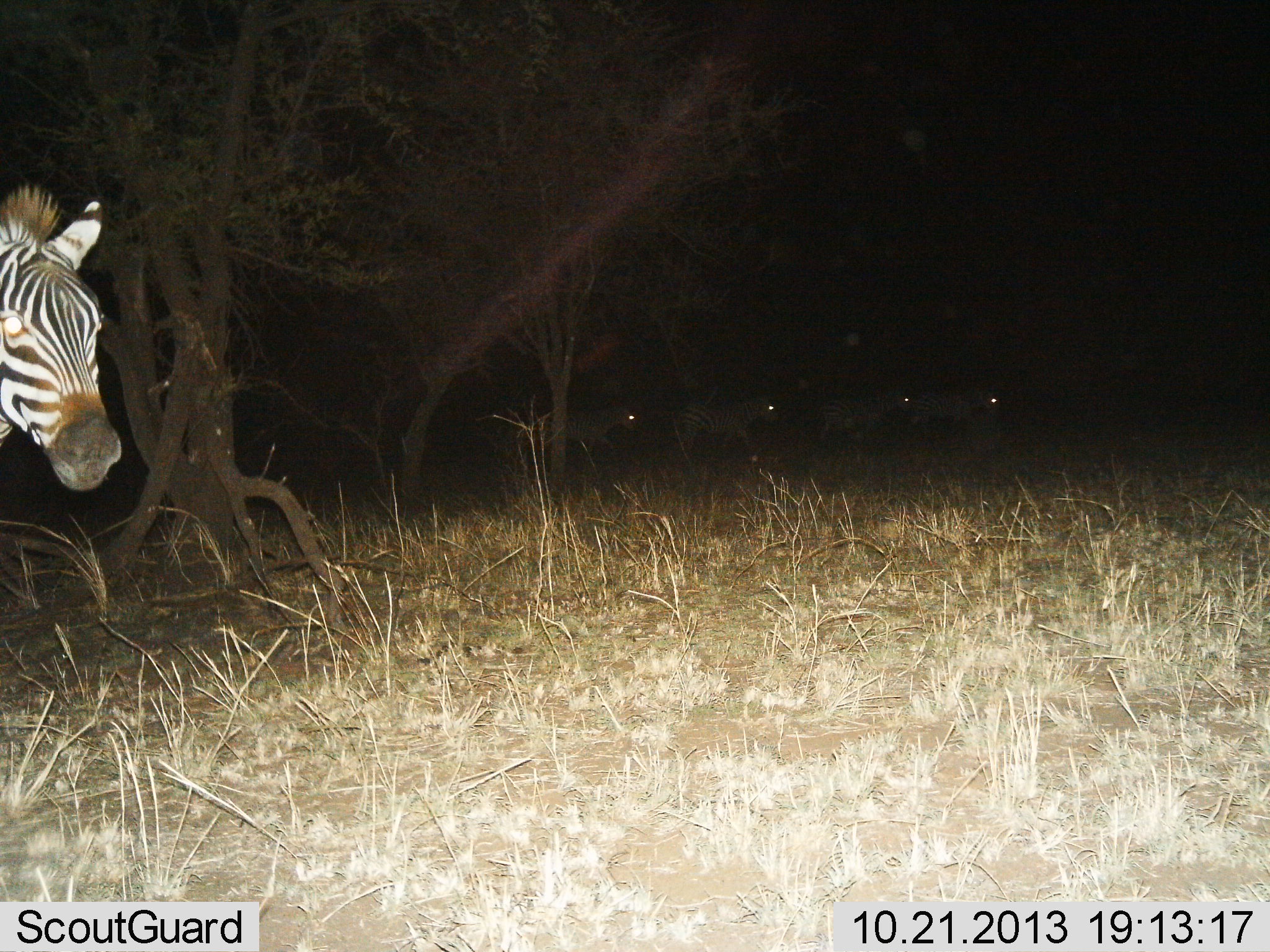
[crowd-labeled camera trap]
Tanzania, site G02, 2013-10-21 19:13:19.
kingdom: Animalia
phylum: Chordata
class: Mammalia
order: Perissodactyla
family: Equidae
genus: Equus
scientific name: Equus quagga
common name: plains zebra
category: zebra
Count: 5.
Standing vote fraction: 60%.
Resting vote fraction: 0%.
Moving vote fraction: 80%.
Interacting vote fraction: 0%.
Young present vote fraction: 0%.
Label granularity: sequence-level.